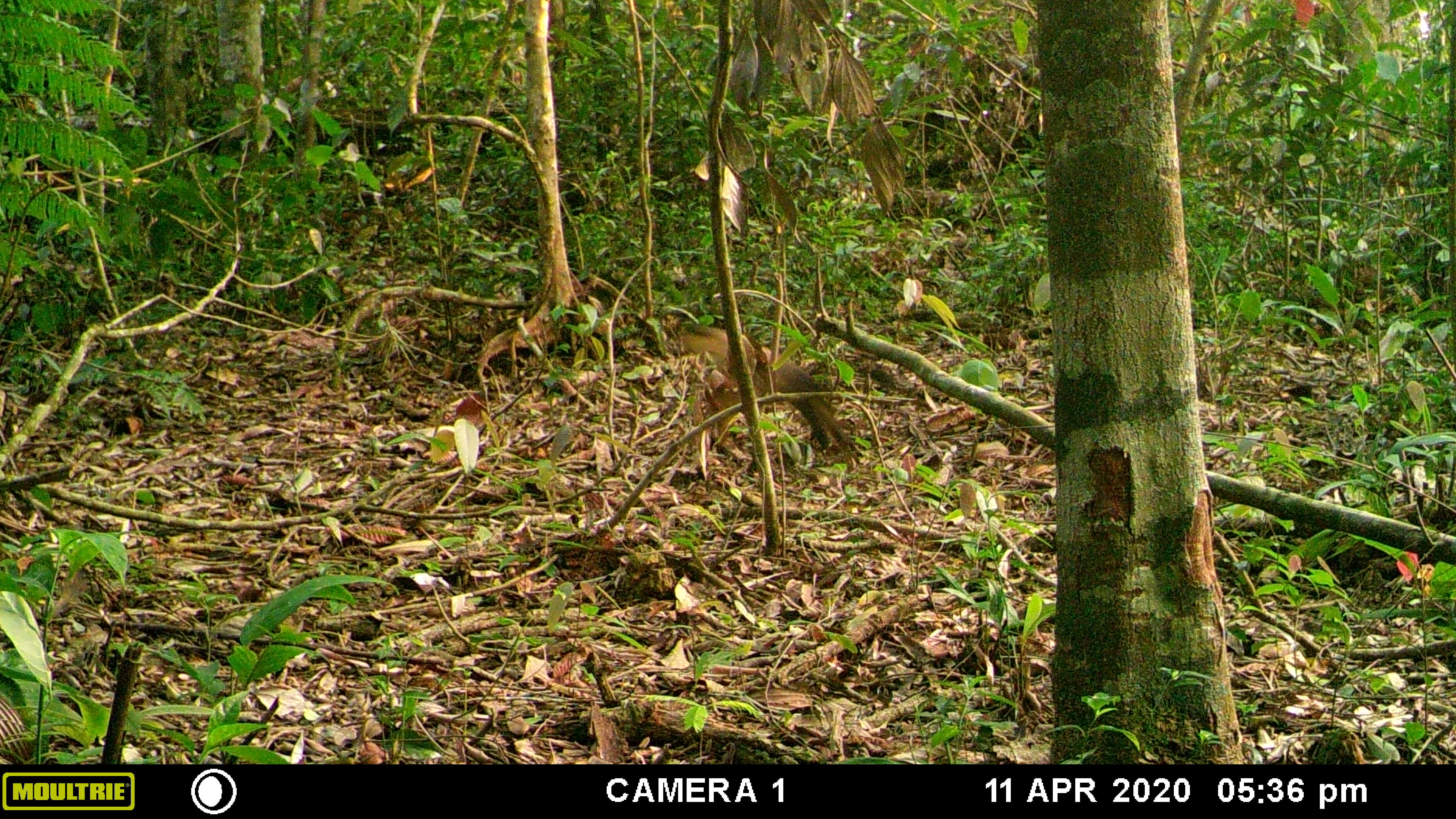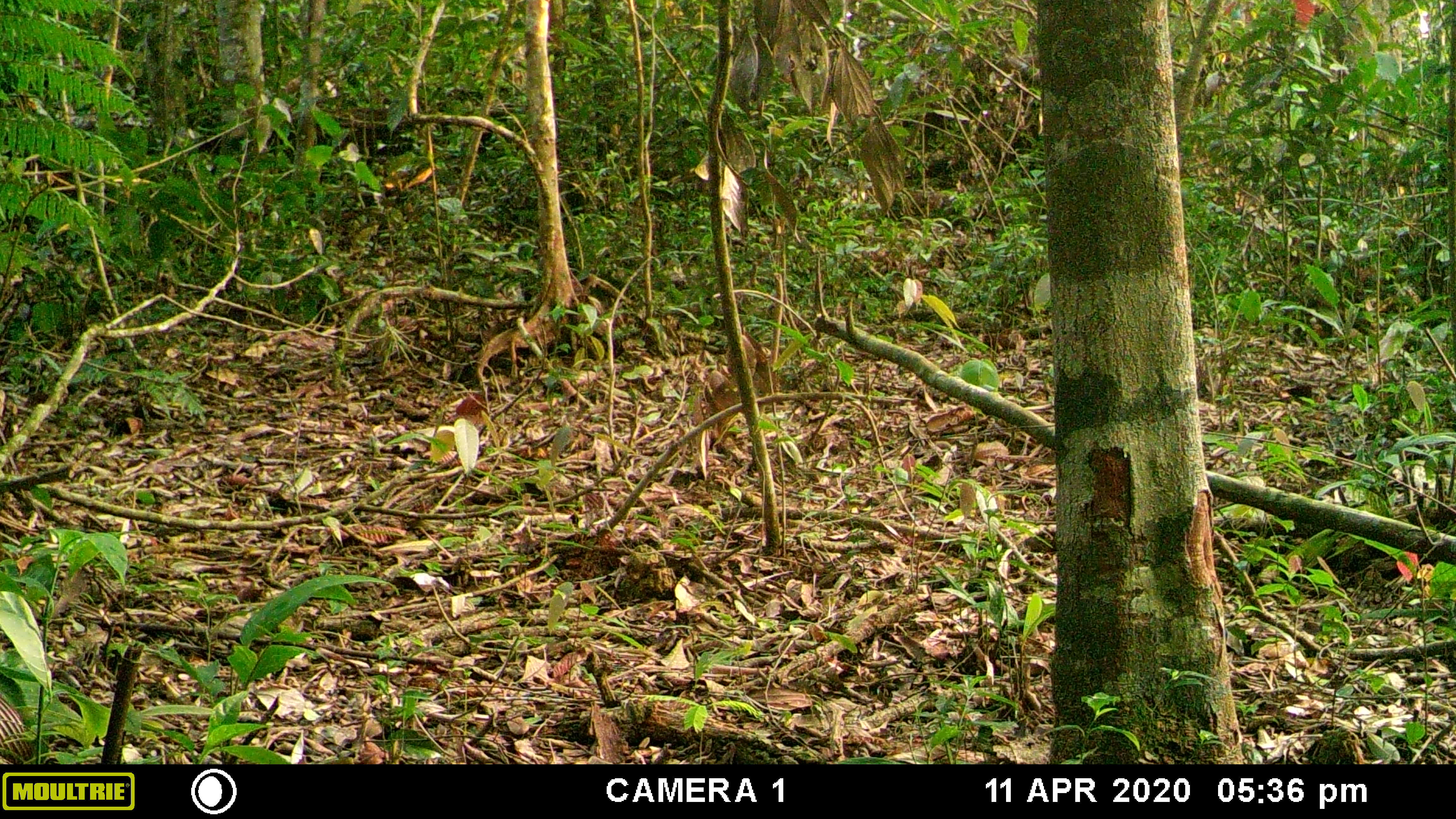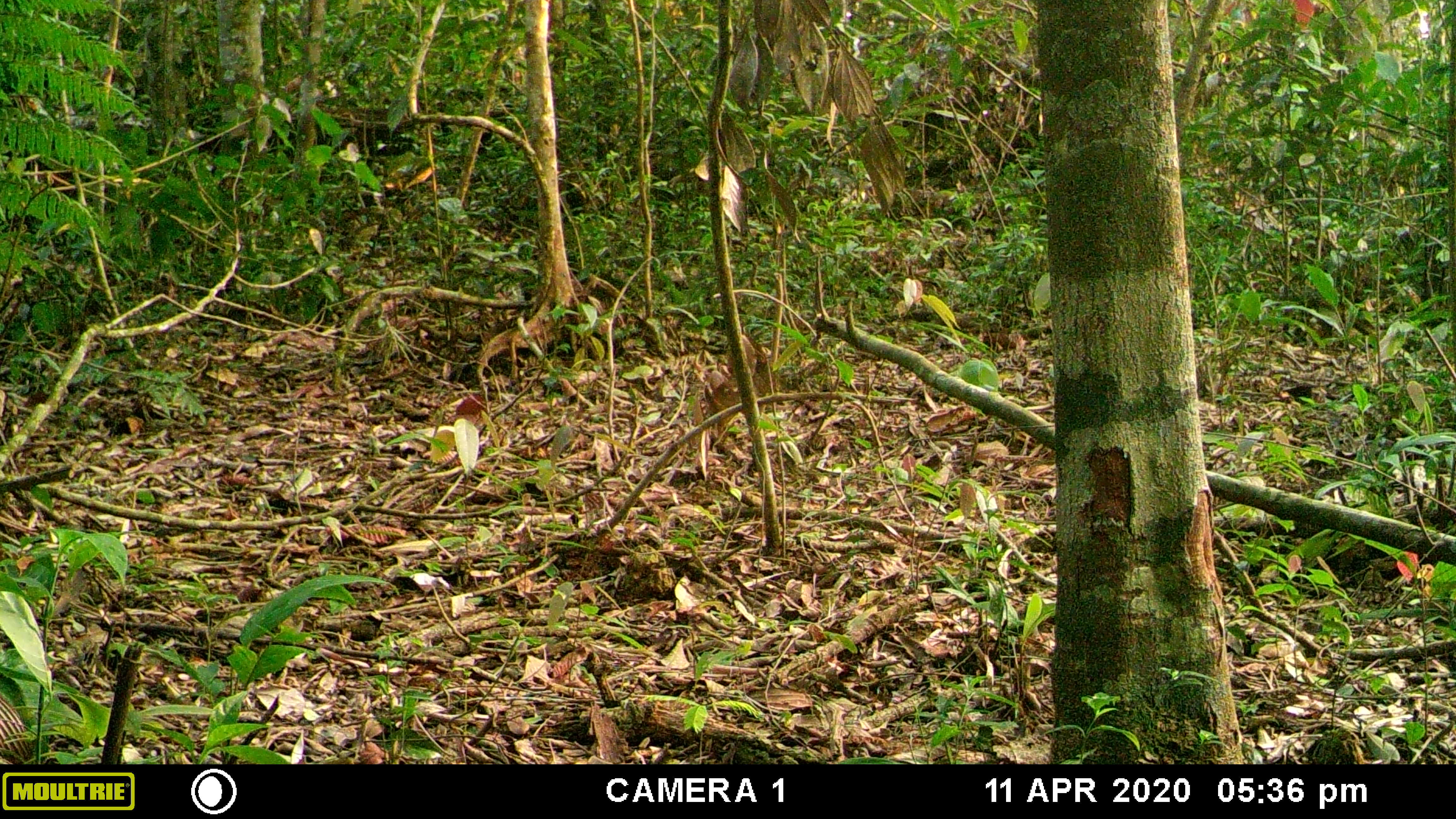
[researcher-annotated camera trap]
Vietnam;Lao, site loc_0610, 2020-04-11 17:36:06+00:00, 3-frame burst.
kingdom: Animalia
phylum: Chordata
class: Mammalia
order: Carnivora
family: Mustelidae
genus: Martes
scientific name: Martes flavigula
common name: yellow-throated marten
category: yellow throated marten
Yellow throated marten (yellow-throated marten) (Martes flavigula). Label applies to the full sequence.